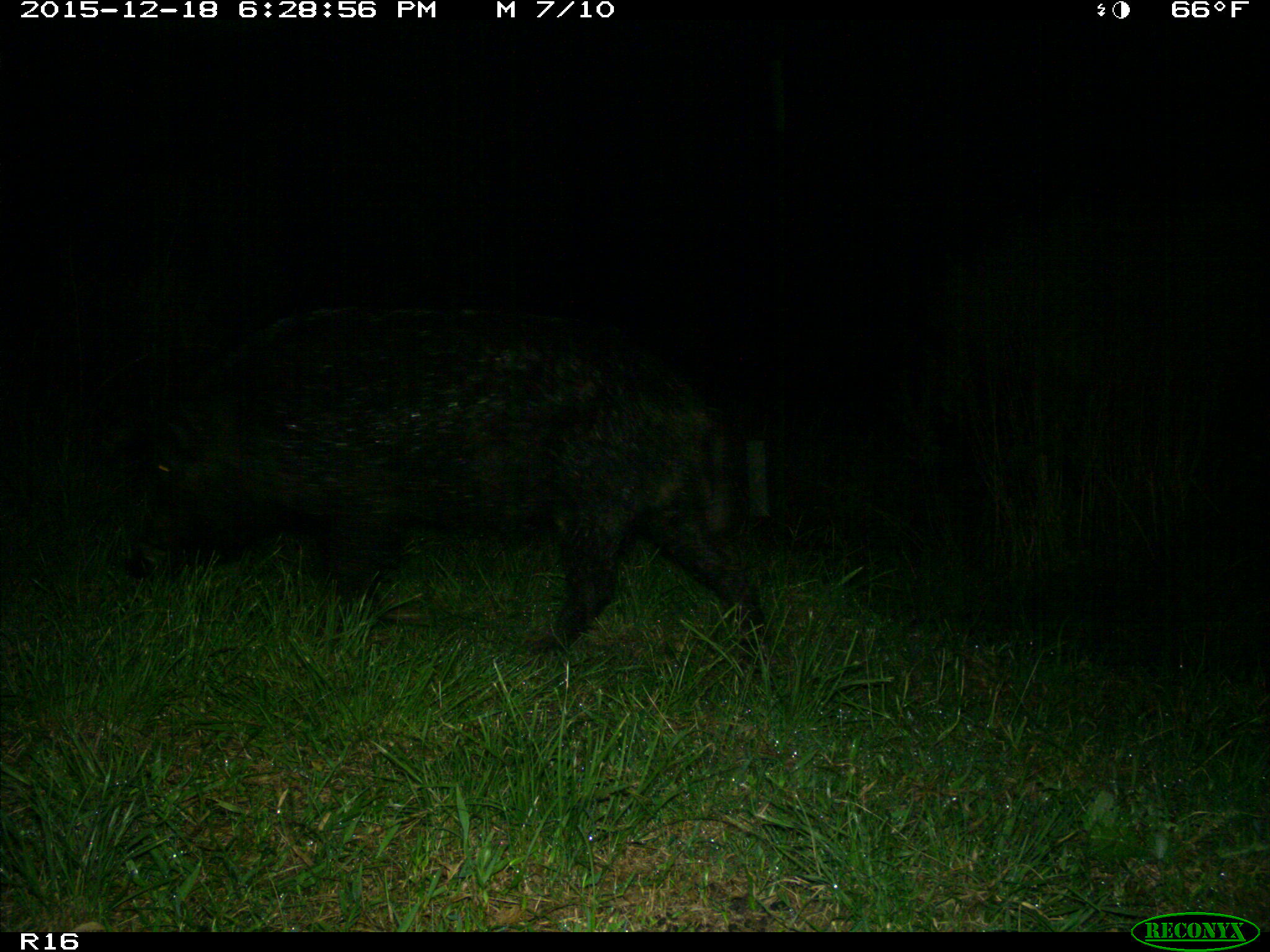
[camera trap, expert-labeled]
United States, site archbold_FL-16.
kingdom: Animalia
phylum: Chordata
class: Mammalia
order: Artiodactyla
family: Suidae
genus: Sus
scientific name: Sus scrofa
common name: wild boar